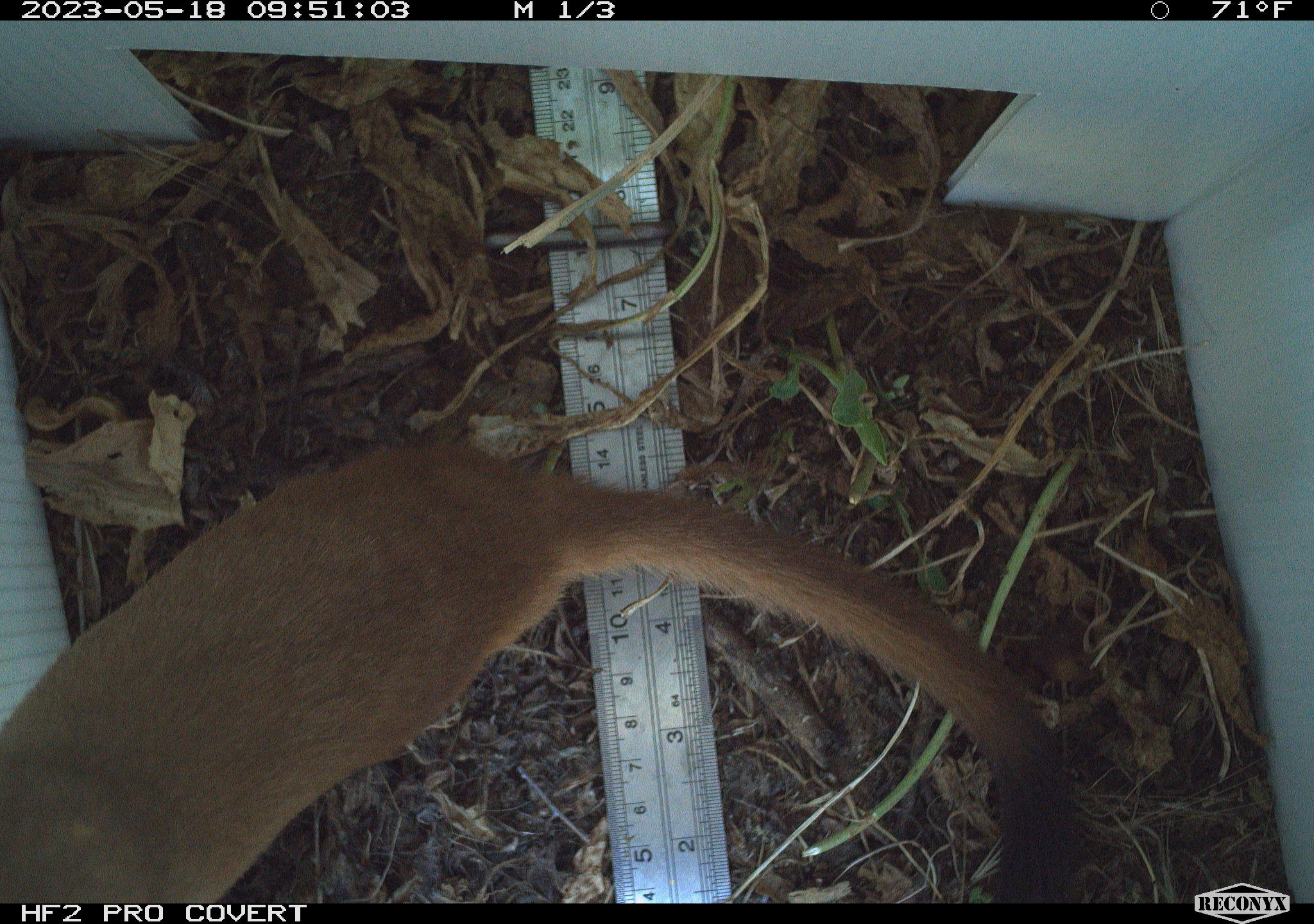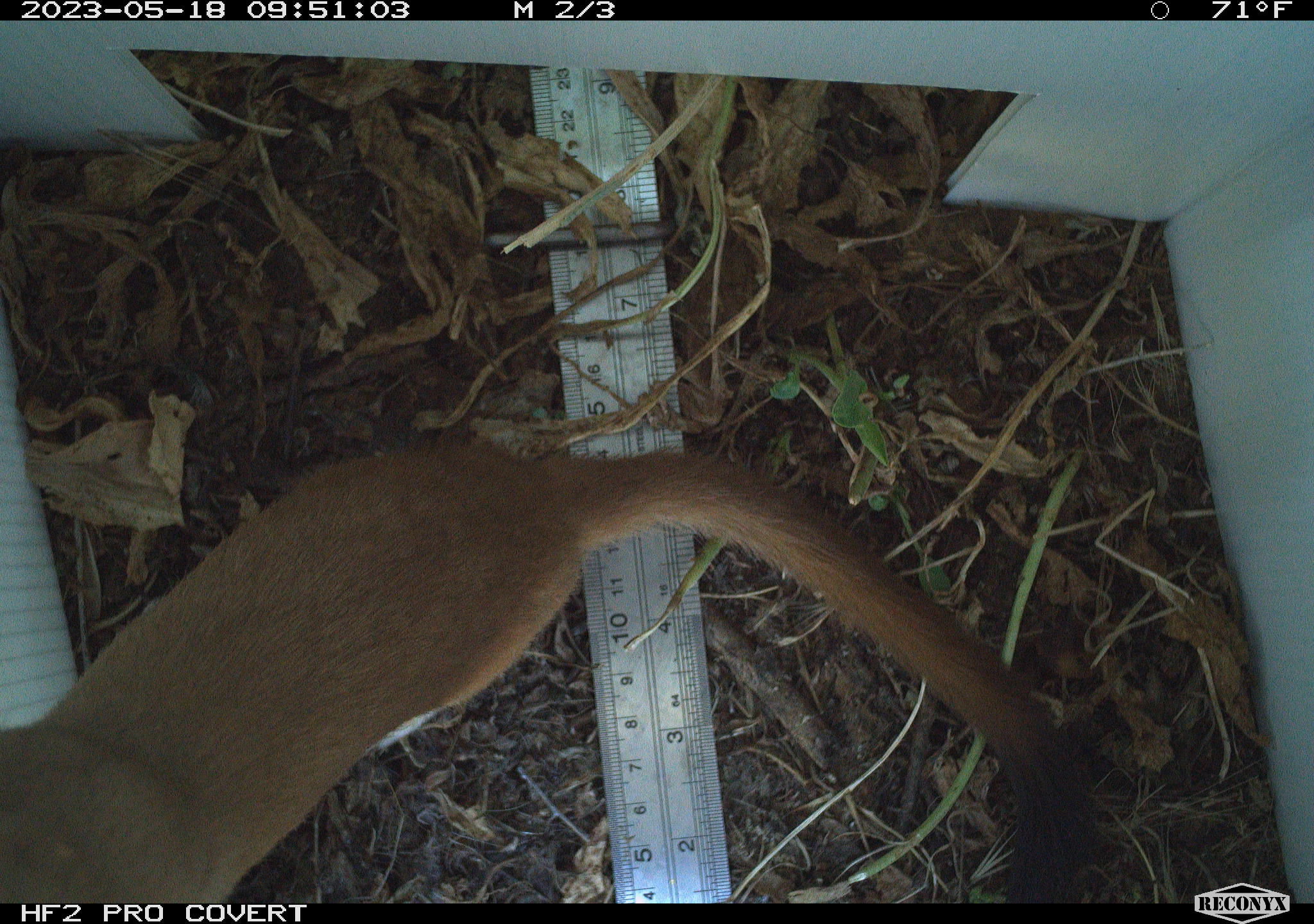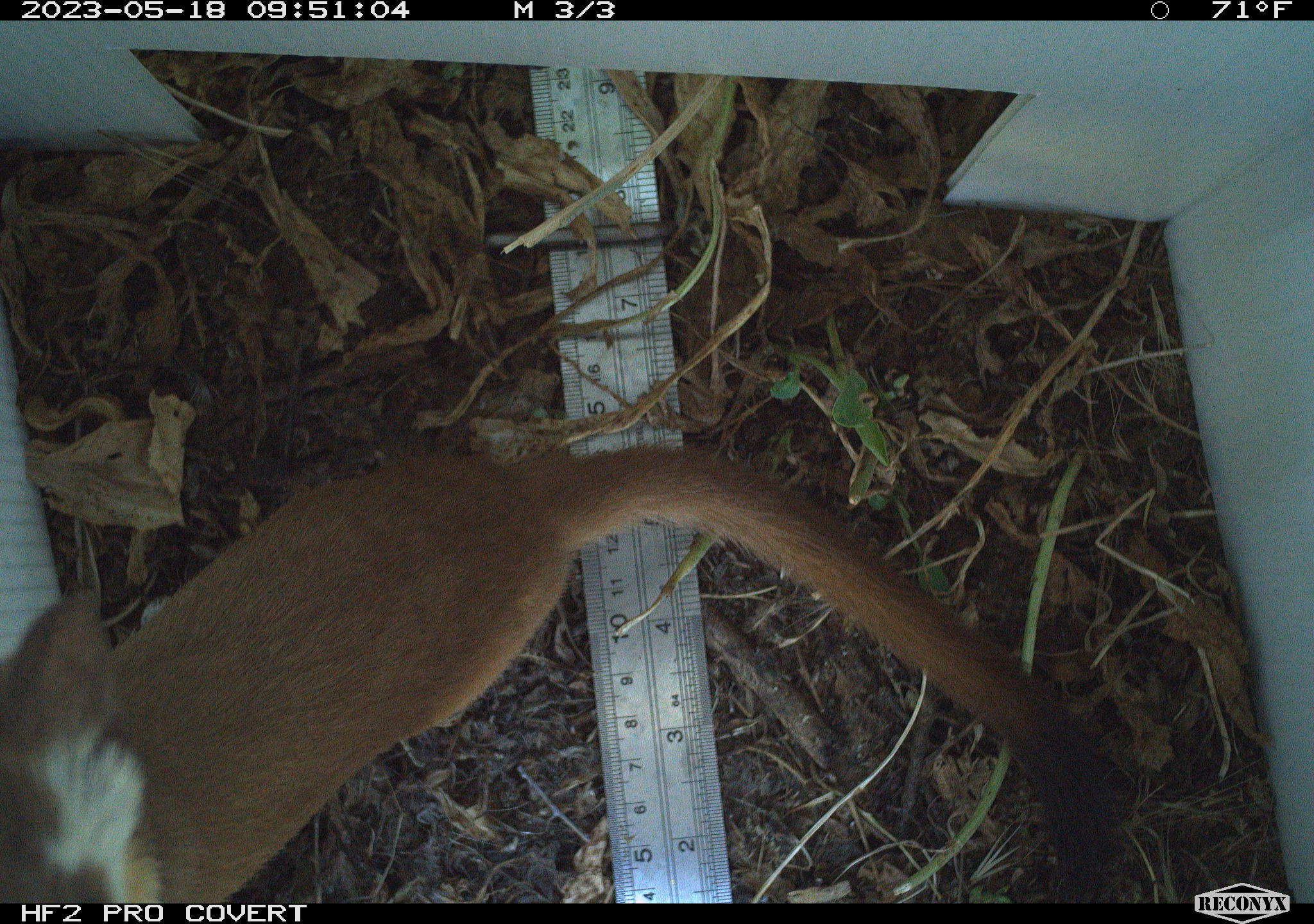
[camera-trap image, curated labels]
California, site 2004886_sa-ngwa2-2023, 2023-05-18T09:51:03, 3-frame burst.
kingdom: Animalia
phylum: Chordata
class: Mammalia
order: Carnivora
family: Mustelidae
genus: Neogale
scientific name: Neogale frenata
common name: long-tailed weasel